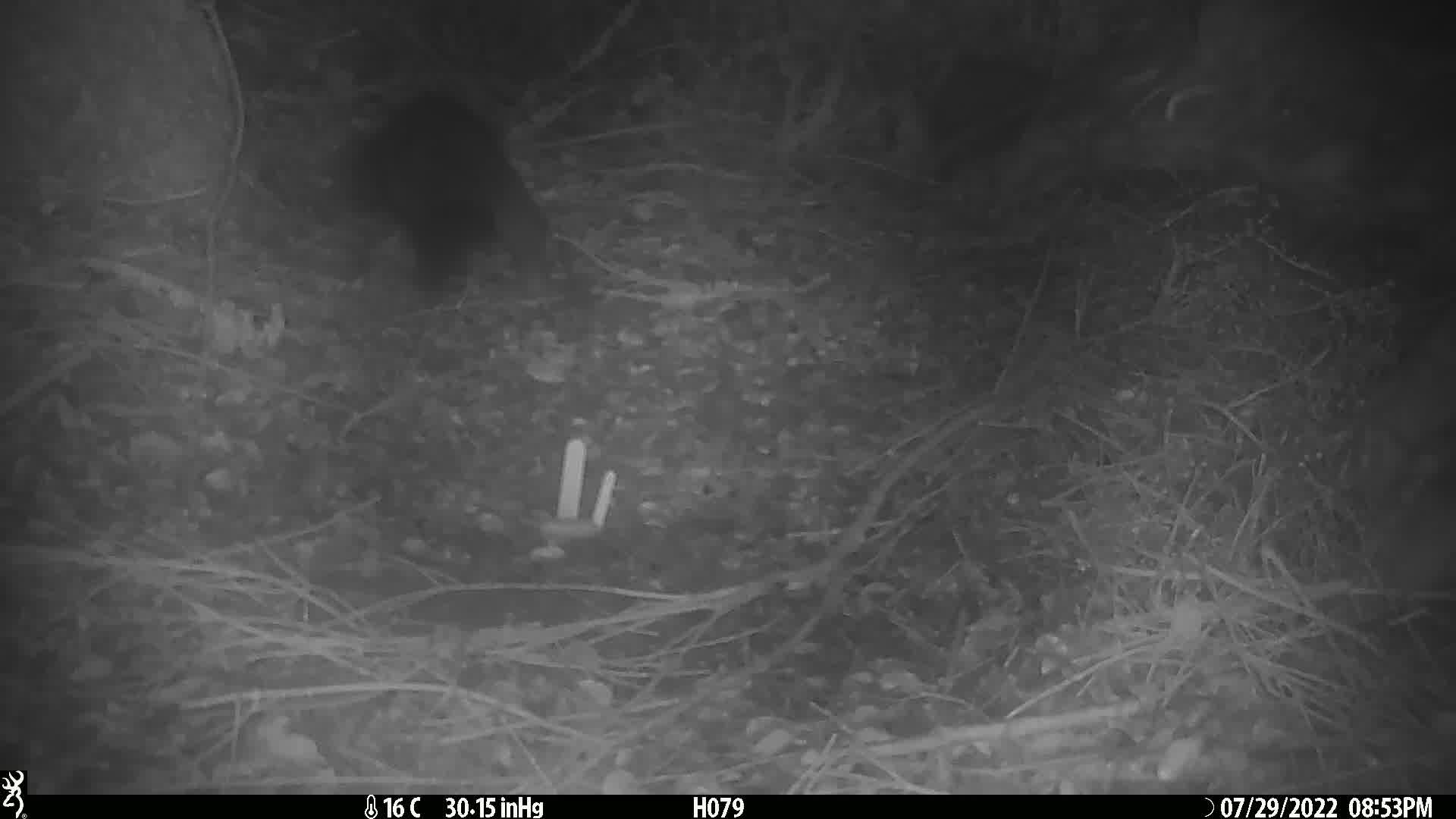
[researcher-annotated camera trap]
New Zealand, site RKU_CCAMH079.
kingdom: Animalia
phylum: Chordata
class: Mammalia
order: Diprotodontia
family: Phalangeridae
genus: Trichosurus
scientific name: Trichosurus vulpecula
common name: common brushtail possum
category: possum